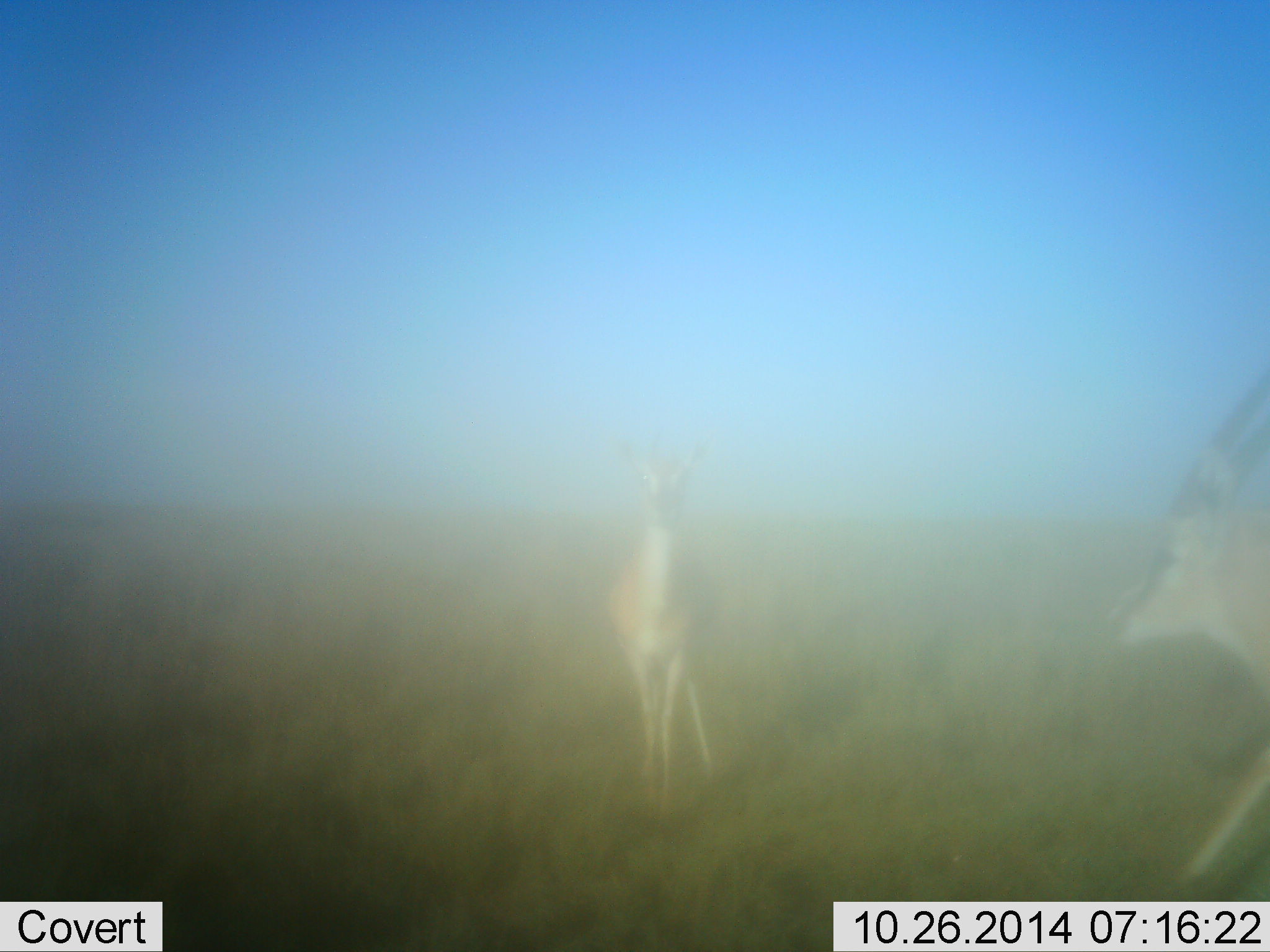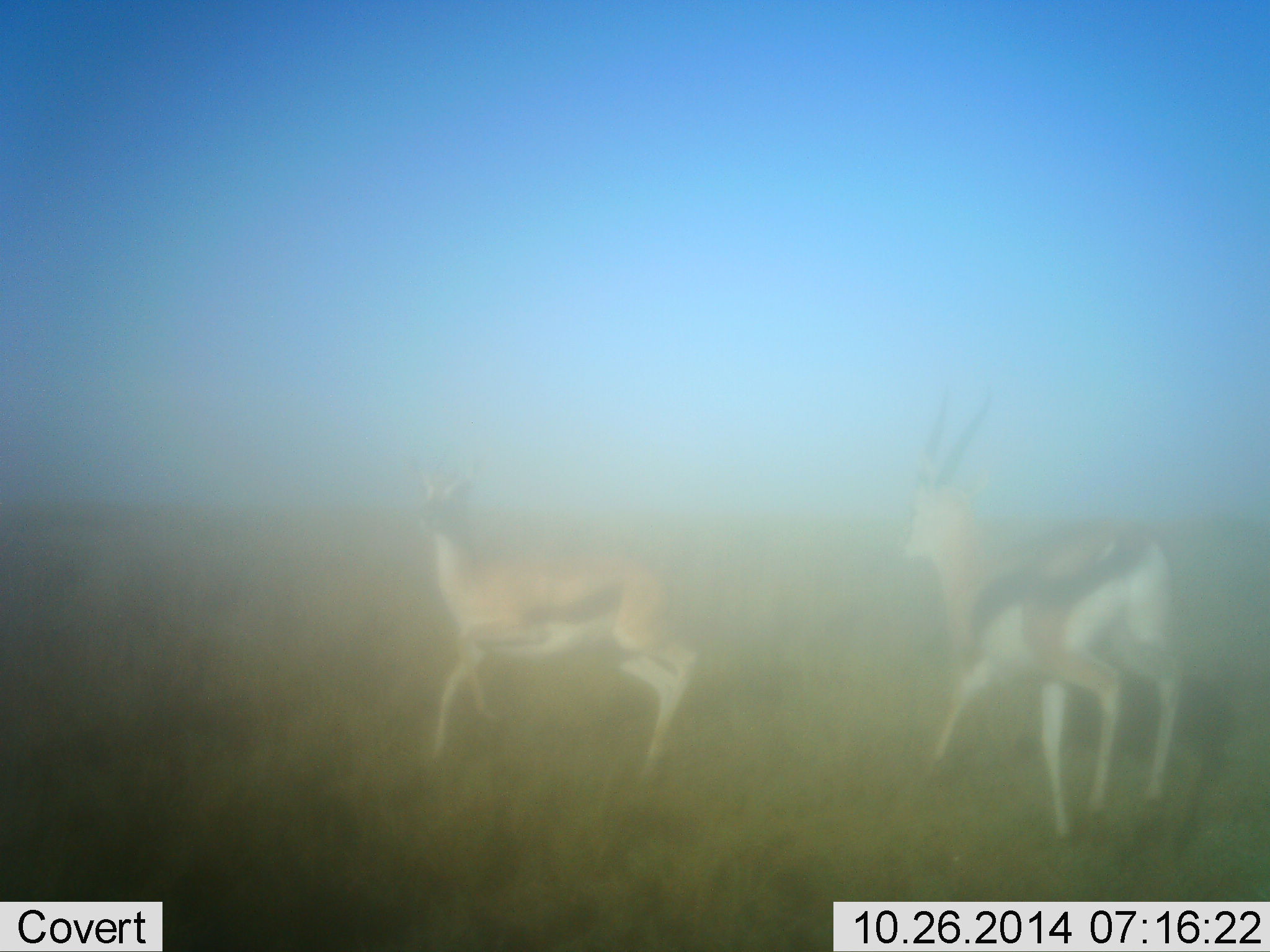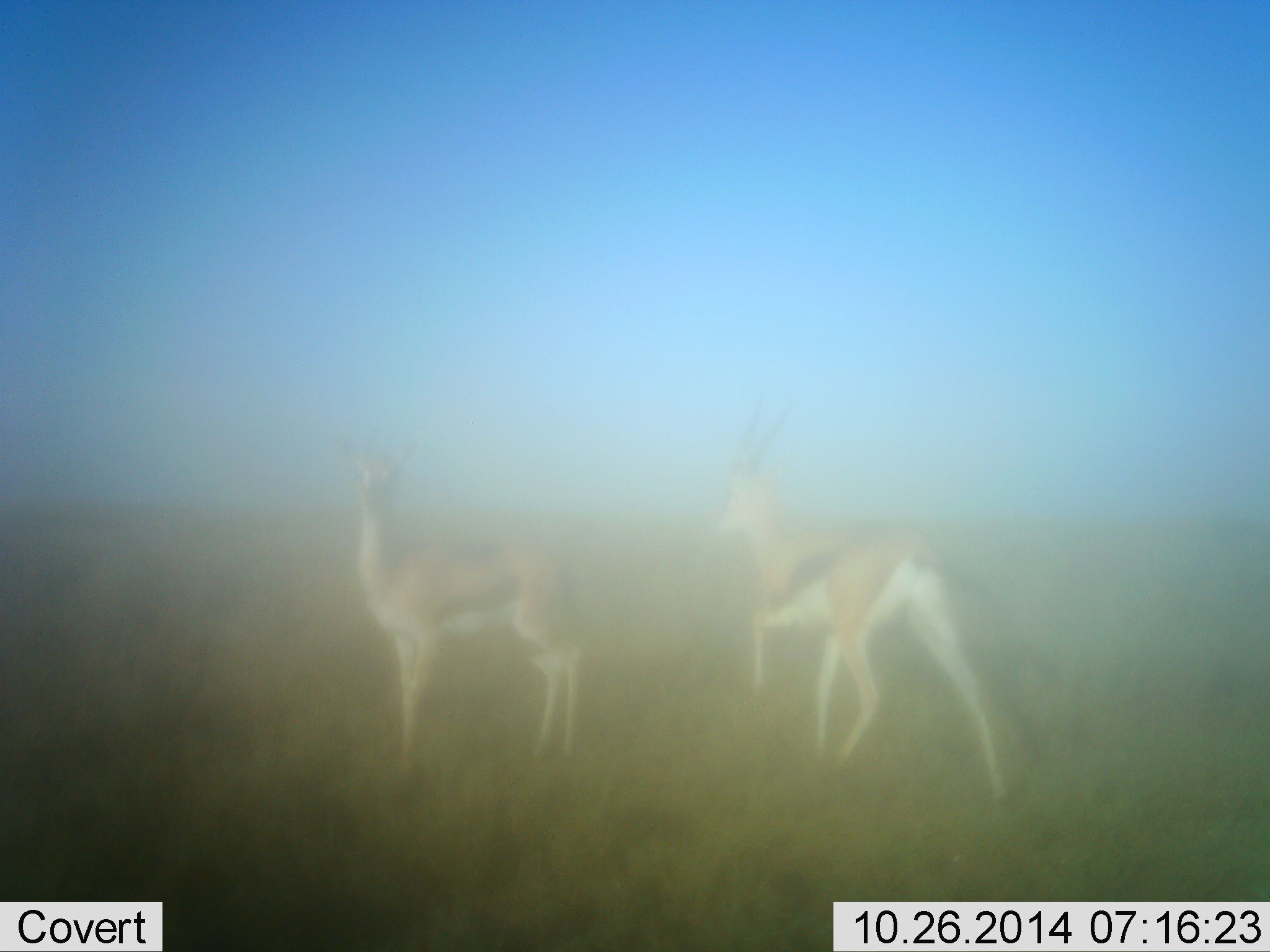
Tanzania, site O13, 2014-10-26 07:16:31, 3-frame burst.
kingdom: Animalia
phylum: Chordata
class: Mammalia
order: Artiodactyla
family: Bovidae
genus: Eudorcas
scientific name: Eudorcas thomsonii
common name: thomson's gazelle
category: gazellethomsons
Gazellethomsons (thomson's gazelle) (Eudorcas thomsonii), count 2. Behavior (volunteer vote fractions): standing 0%, resting 0%, moving 90%, interacting 10%. Young present (vote fraction): 0%. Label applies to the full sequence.